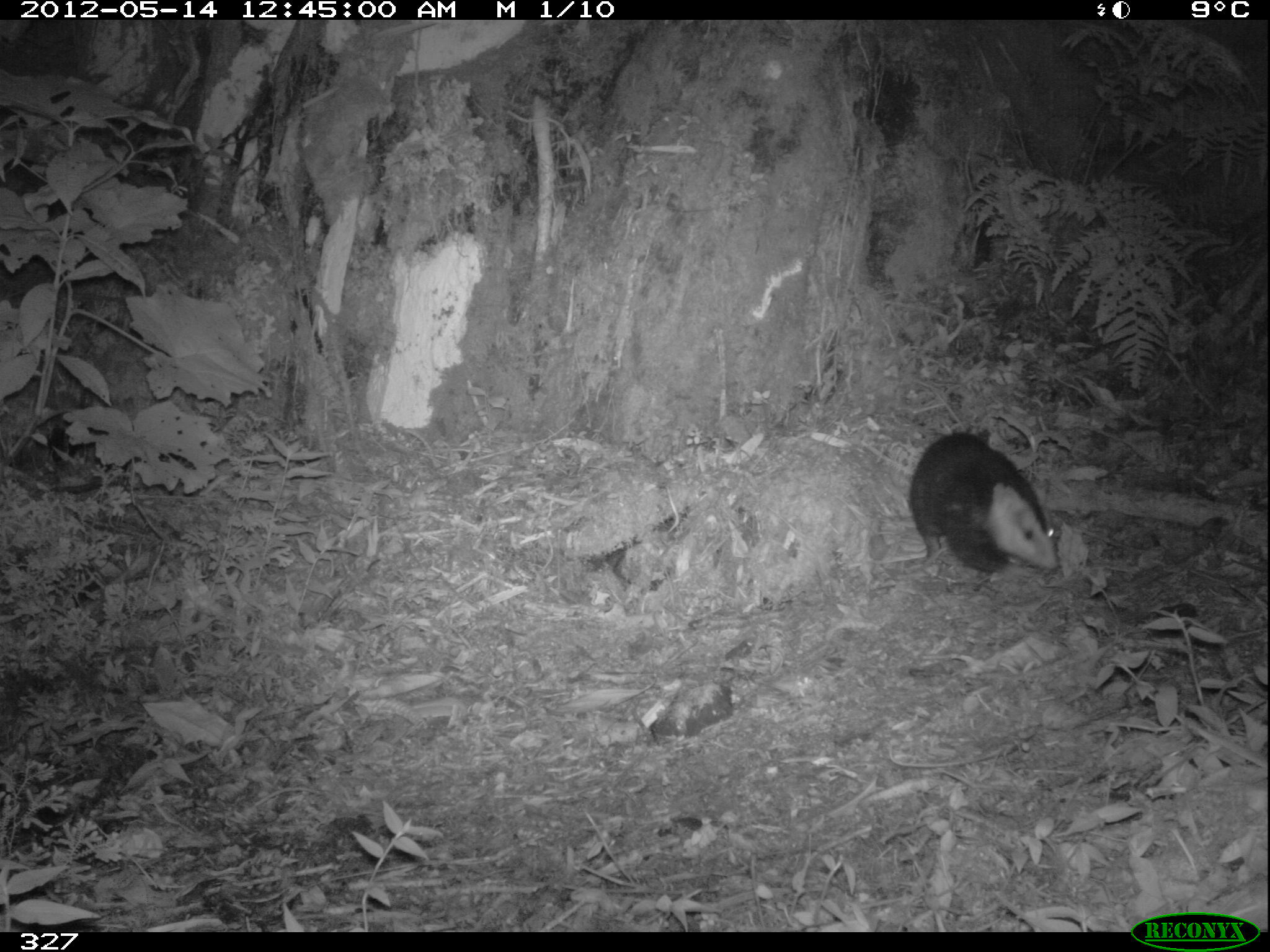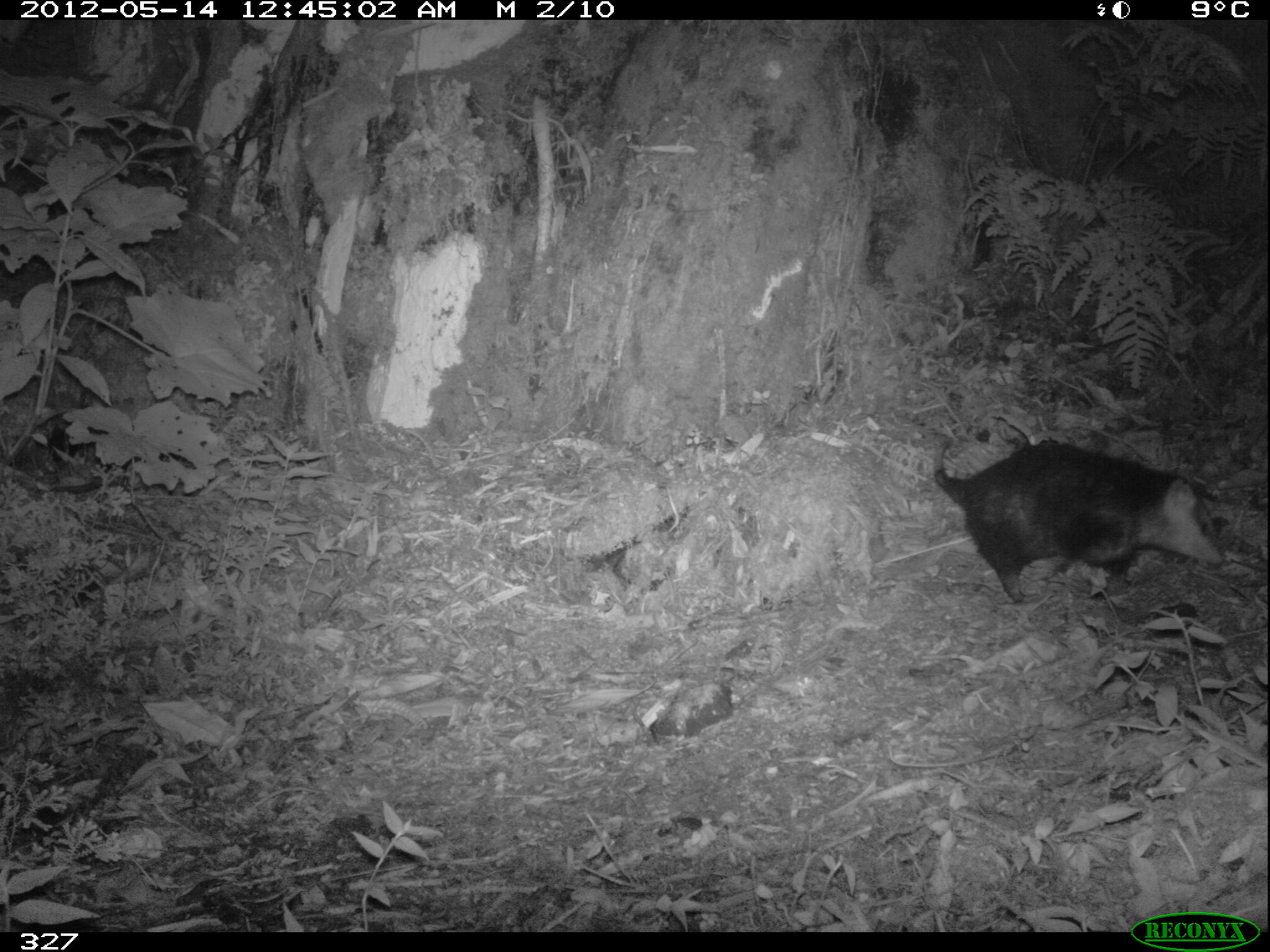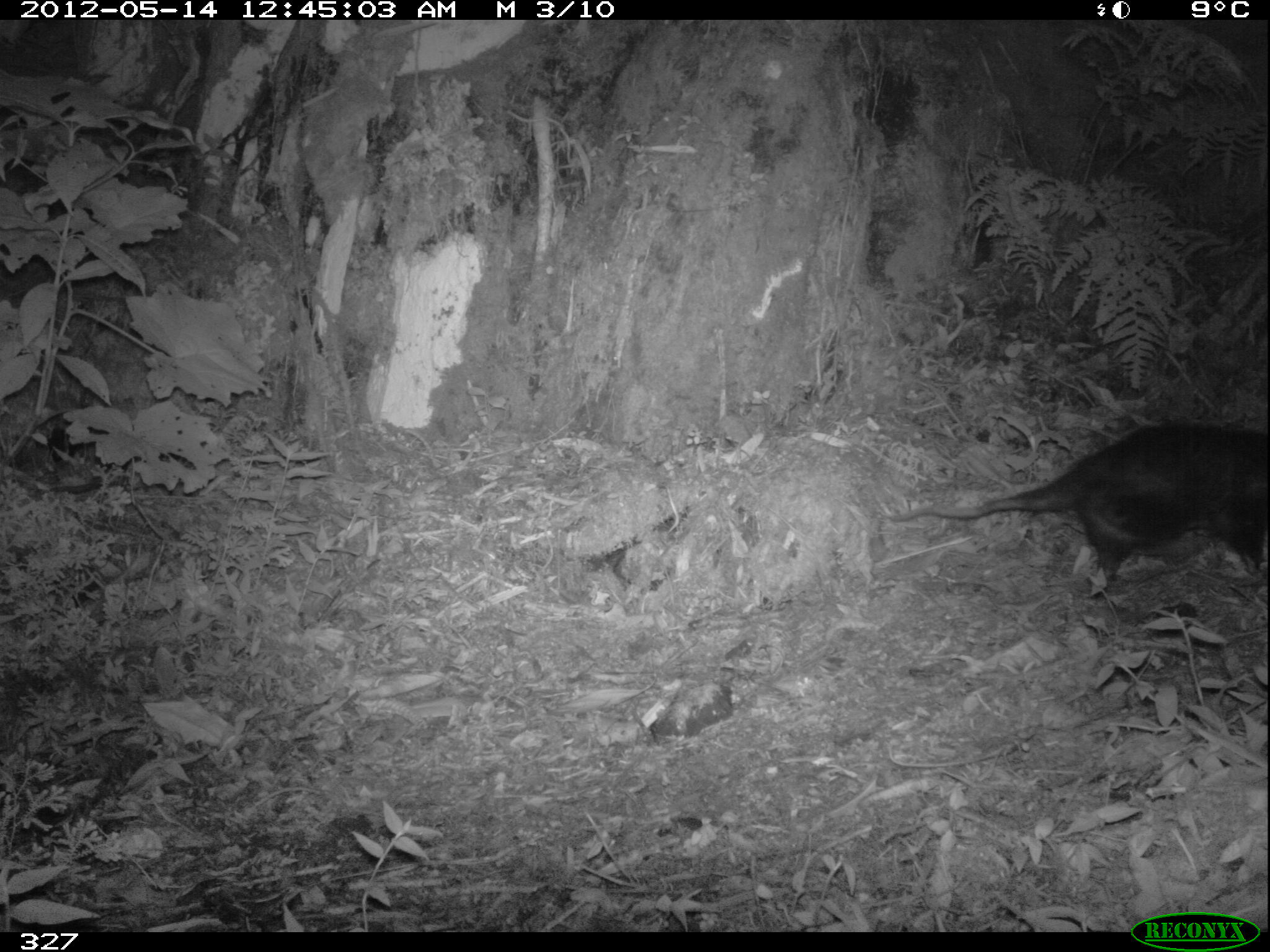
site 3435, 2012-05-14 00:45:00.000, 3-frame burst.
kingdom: Animalia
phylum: Chordata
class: Mammalia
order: Didelphimorphia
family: Didelphidae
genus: Didelphis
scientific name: Didelphis pernigra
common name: andean white-eared opossum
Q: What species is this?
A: Didelphis pernigra (andean white-eared opossum).